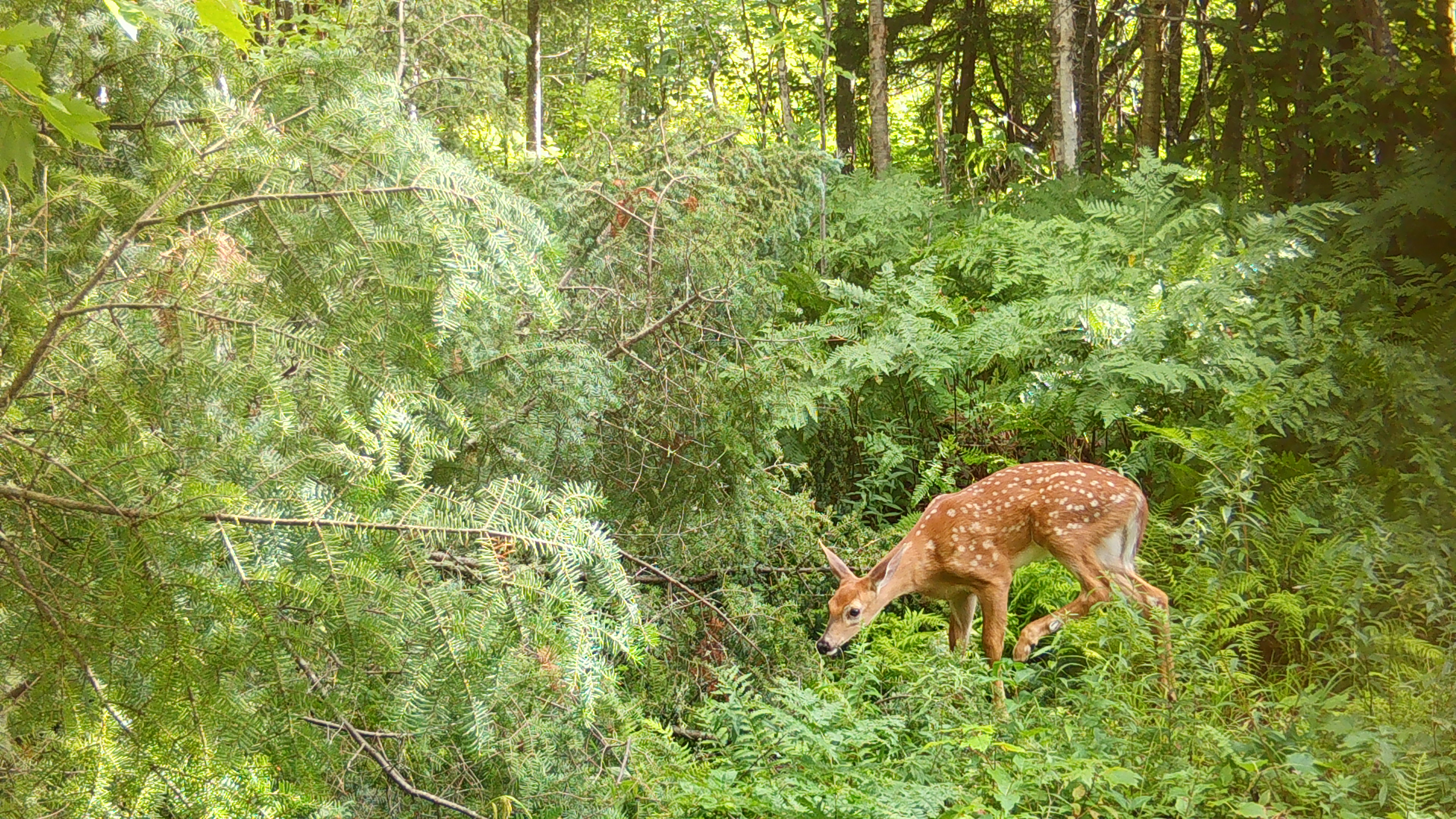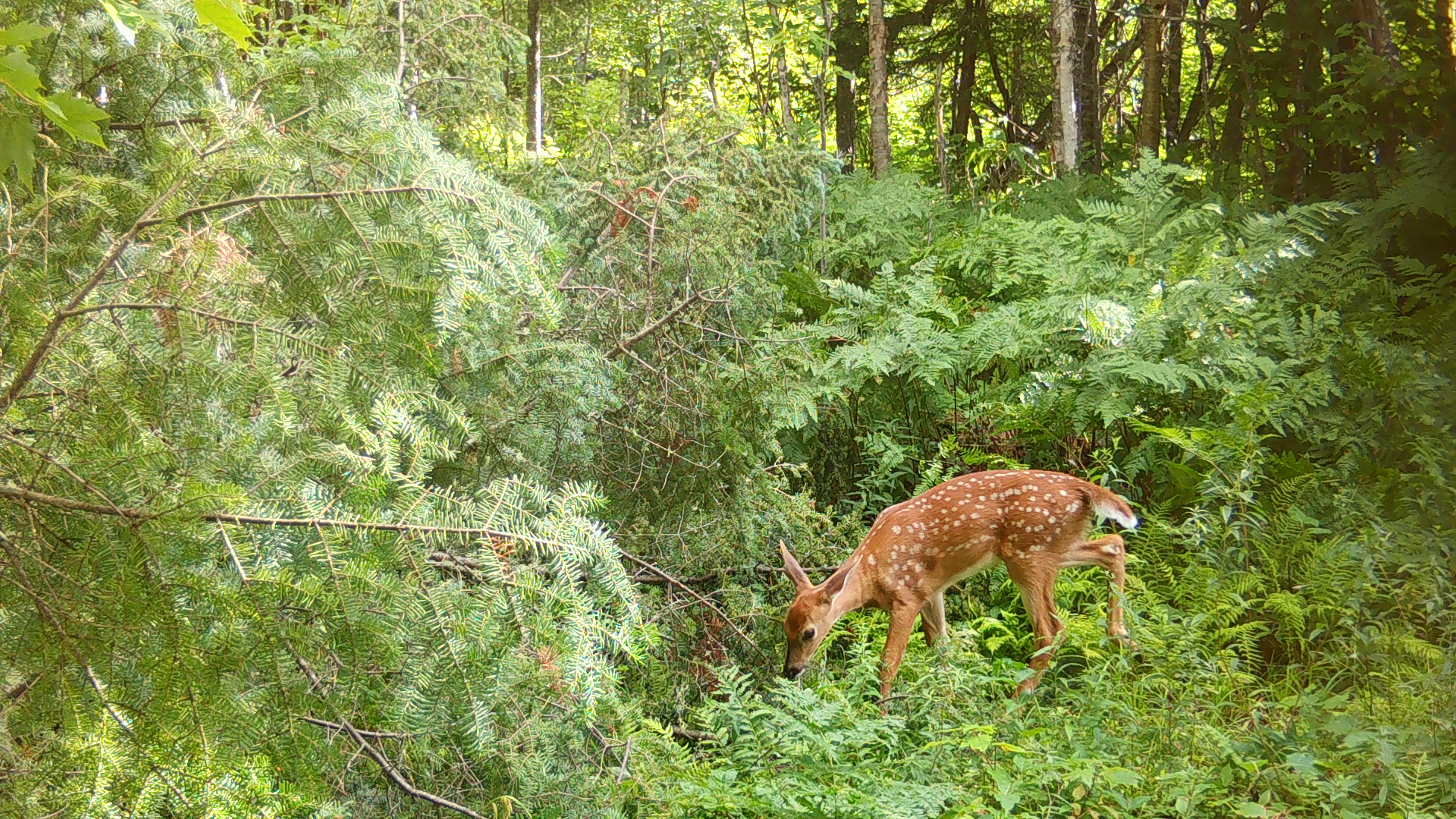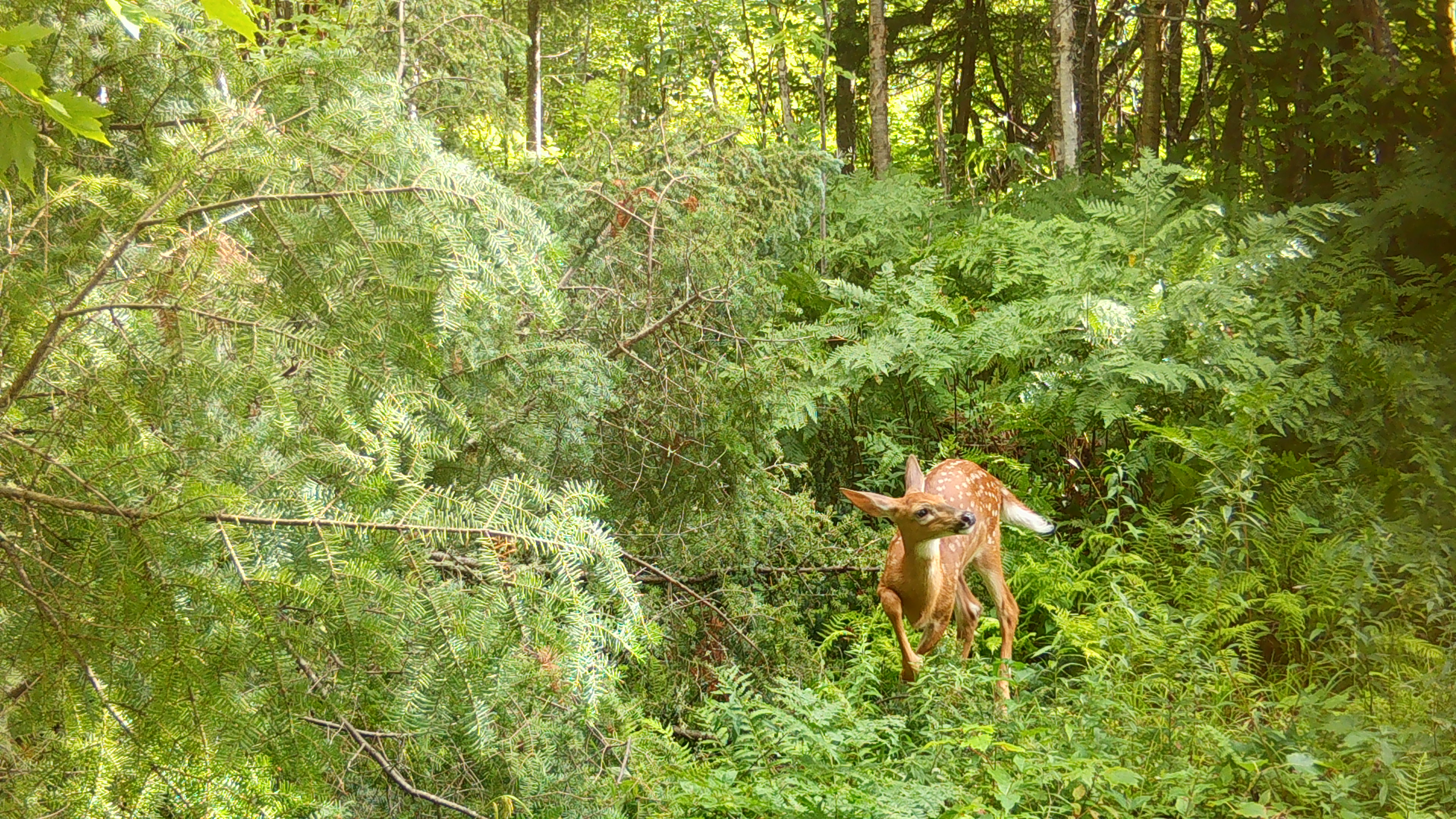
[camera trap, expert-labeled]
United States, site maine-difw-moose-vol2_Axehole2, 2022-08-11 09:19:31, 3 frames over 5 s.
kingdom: Animalia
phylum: Chordata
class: Mammalia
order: Artiodactyla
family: Cervidae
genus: Odocoileus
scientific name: Odocoileus virginianus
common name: white-tailed deer